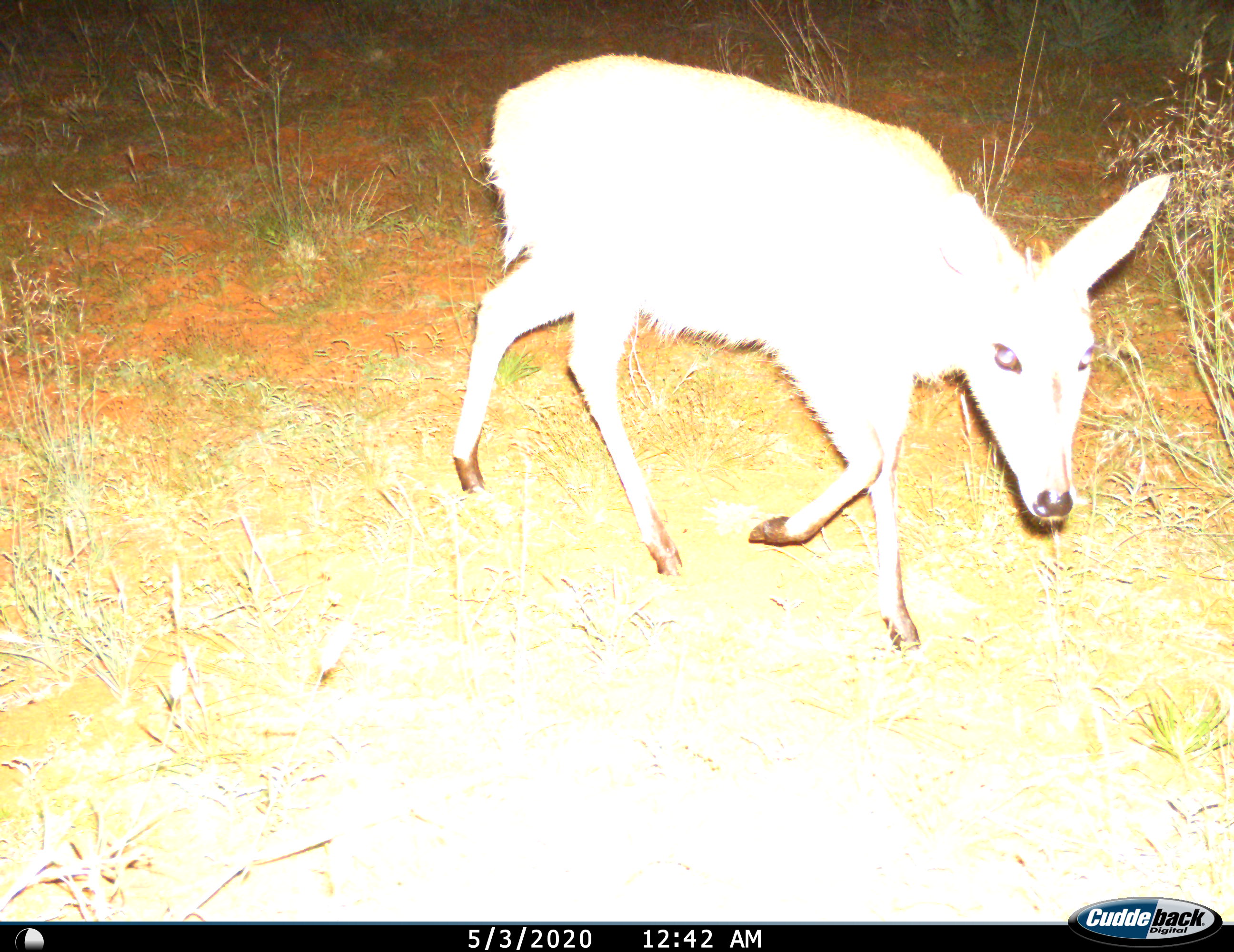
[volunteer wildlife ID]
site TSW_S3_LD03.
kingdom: Animalia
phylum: Chordata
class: Mammalia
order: Artiodactyla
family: Bovidae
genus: Sylvicapra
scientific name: Sylvicapra grimmia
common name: common duiker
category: duikercommongrey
Duikercommongrey (common duiker) (Sylvicapra grimmia), count 1. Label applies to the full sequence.